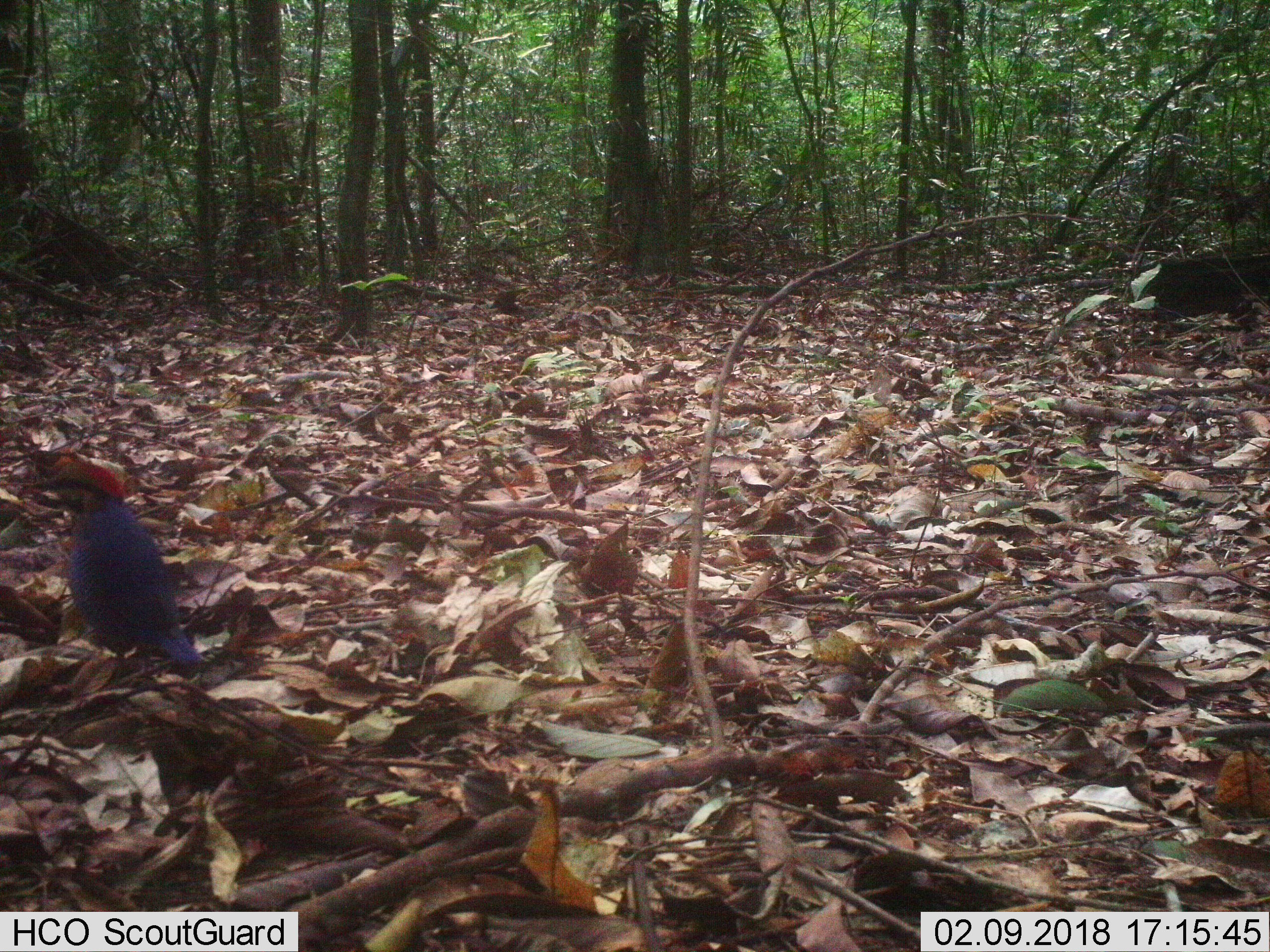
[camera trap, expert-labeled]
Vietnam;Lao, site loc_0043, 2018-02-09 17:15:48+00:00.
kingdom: Animalia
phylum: Chordata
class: Aves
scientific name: Aves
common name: bird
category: unidentified bird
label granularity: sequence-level